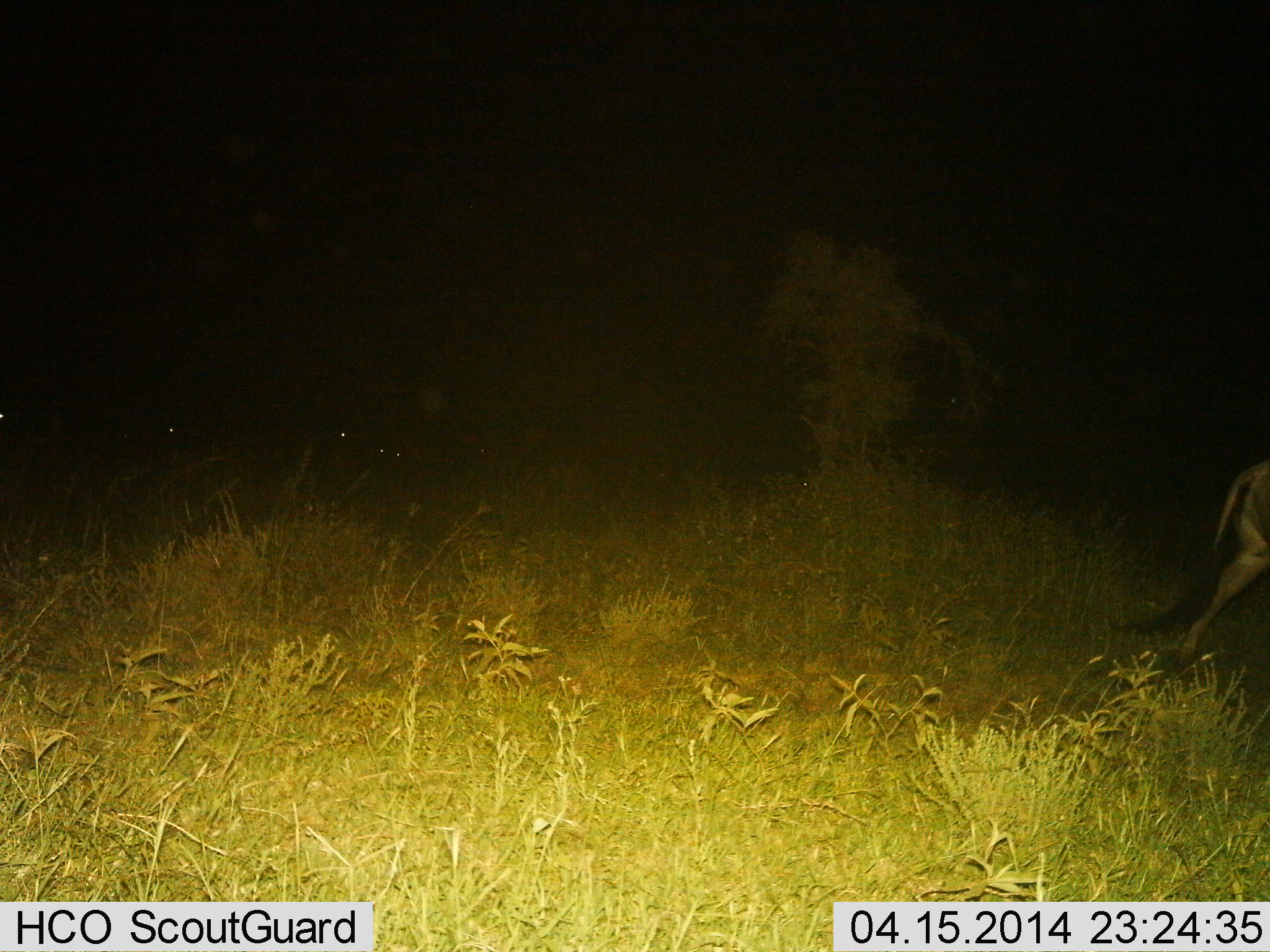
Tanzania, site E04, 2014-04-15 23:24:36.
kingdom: Animalia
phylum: Chordata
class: Mammalia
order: Artiodactyla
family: Bovidae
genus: Connochaetes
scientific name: Connochaetes taurinus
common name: blue wildebeest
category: wildebeest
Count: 1.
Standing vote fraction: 10%.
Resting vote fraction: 0%.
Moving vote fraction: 100%.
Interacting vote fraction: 0%.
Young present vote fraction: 0%.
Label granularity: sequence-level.